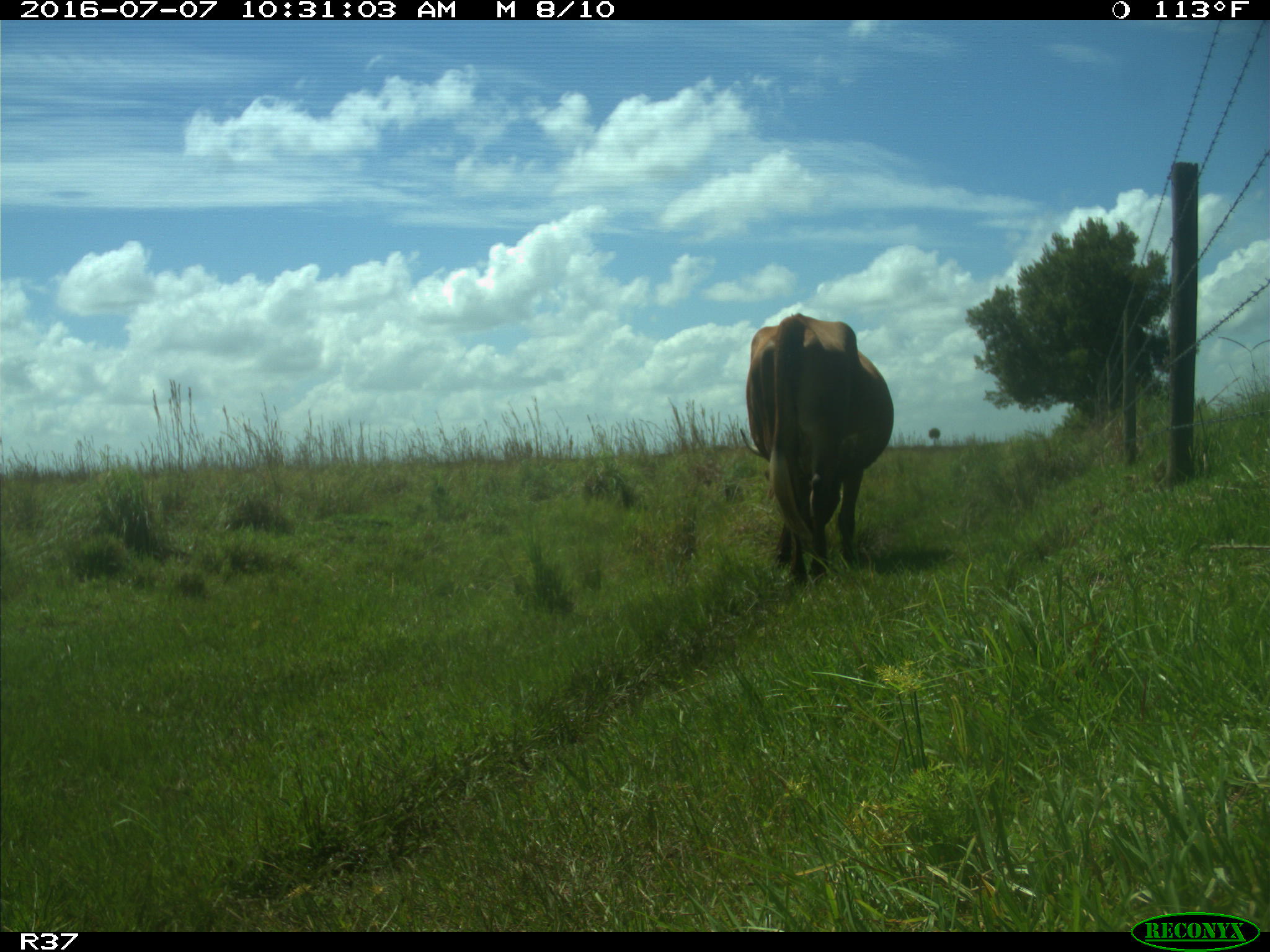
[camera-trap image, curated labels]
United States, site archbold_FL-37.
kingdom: Animalia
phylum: Chordata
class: Mammalia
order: Artiodactyla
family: Bovidae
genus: Bos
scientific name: Bos taurus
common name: domestic cow